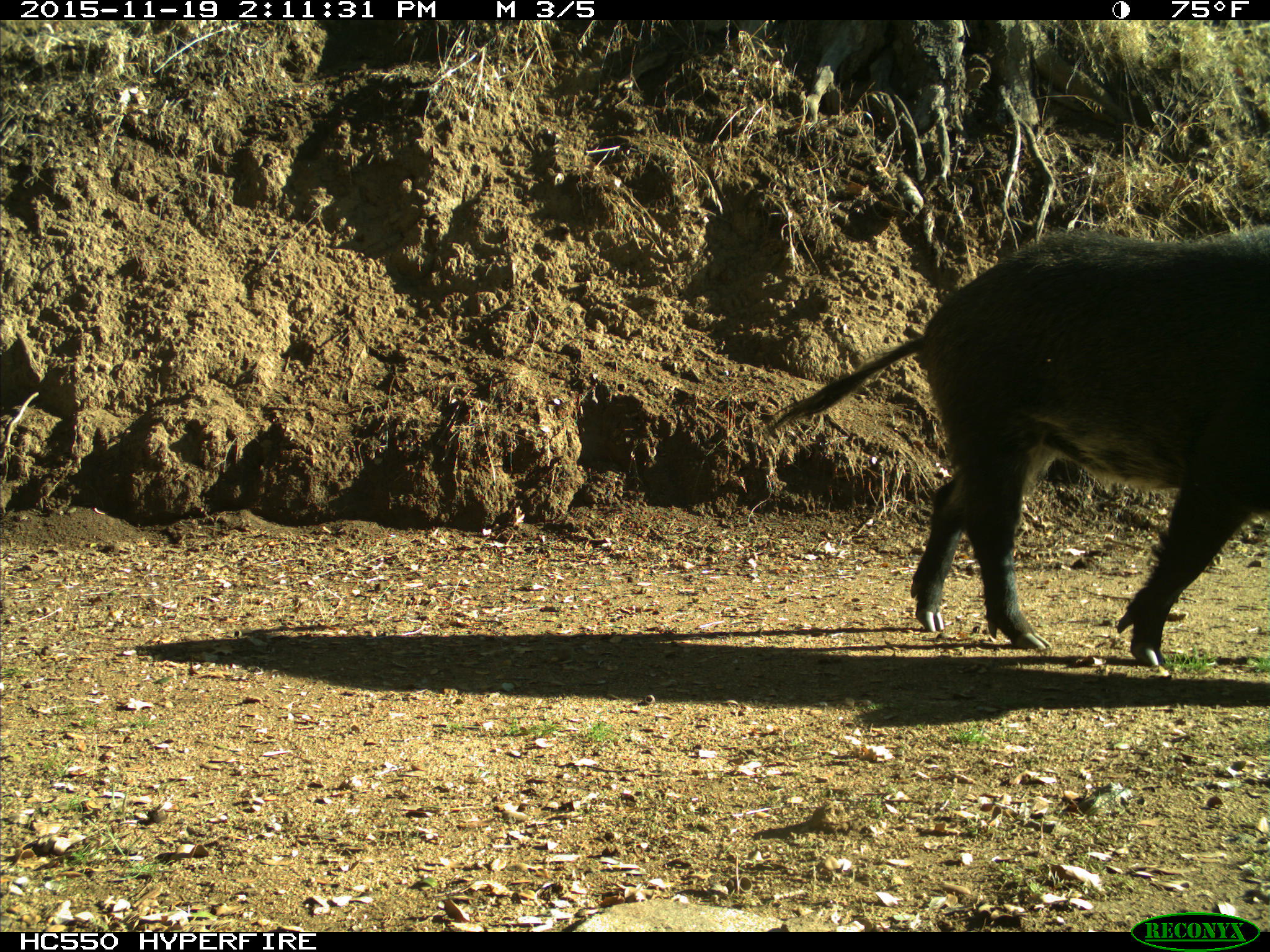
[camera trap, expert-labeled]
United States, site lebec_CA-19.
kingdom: Animalia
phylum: Chordata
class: Mammalia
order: Artiodactyla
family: Suidae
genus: Sus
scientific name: Sus scrofa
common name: wild boar